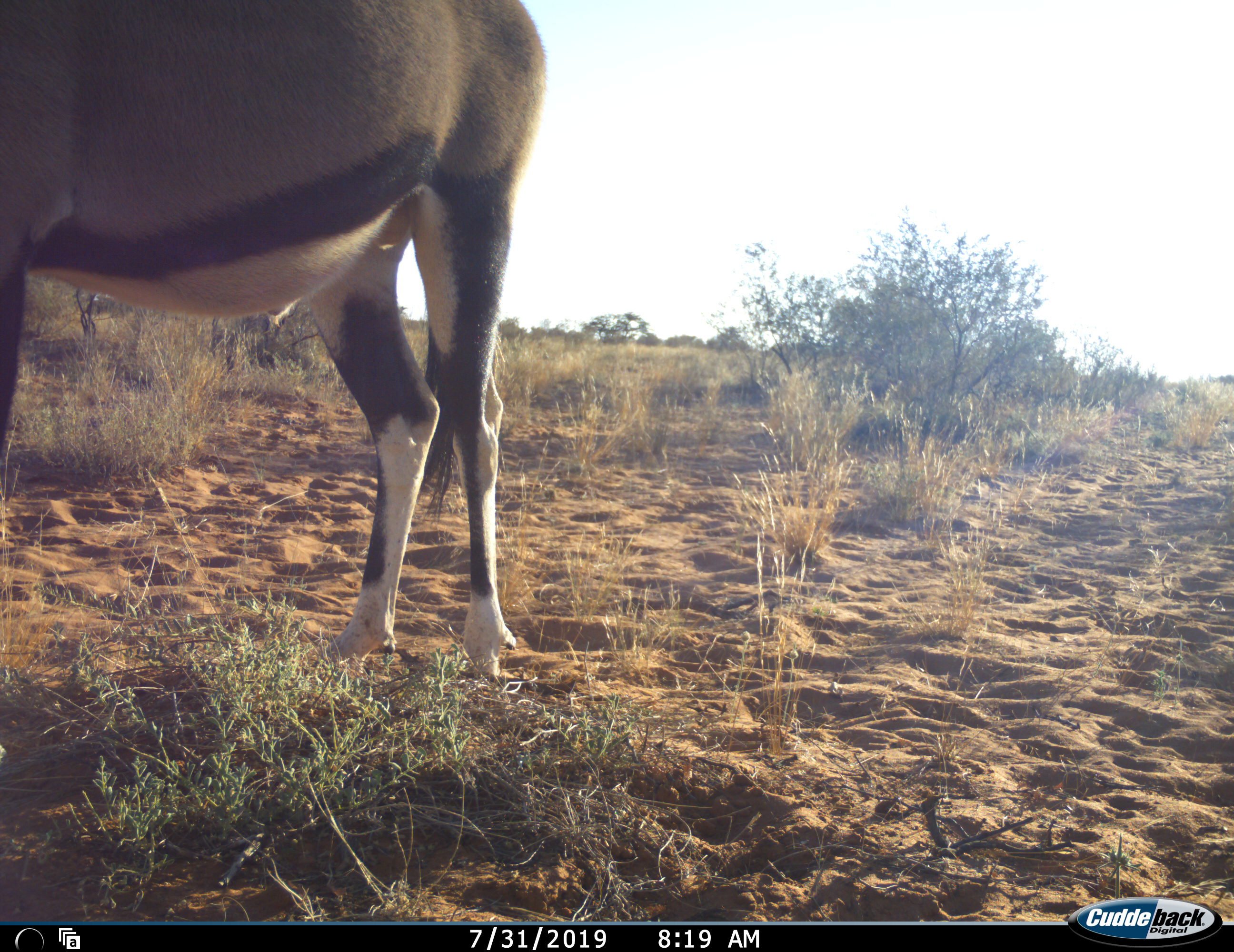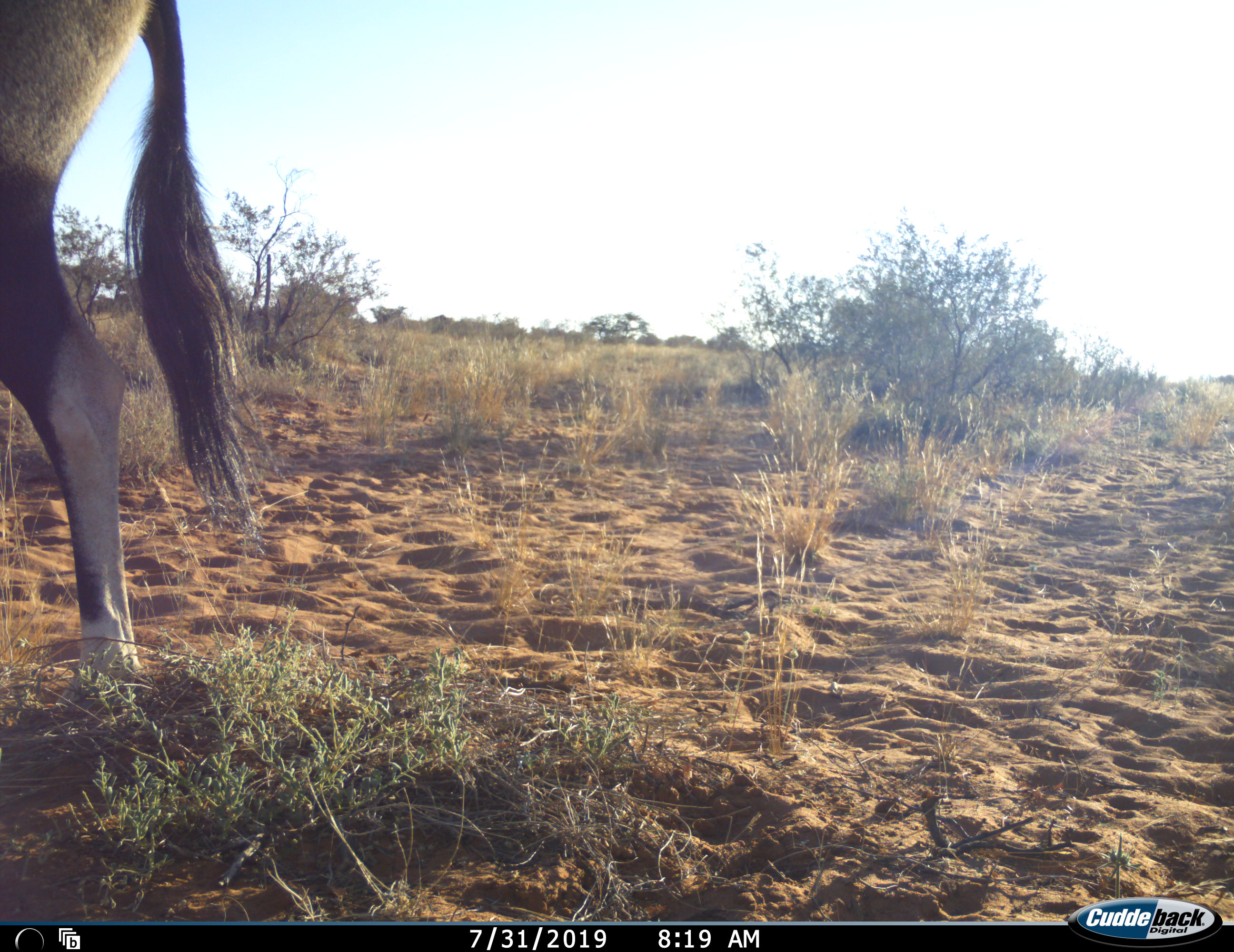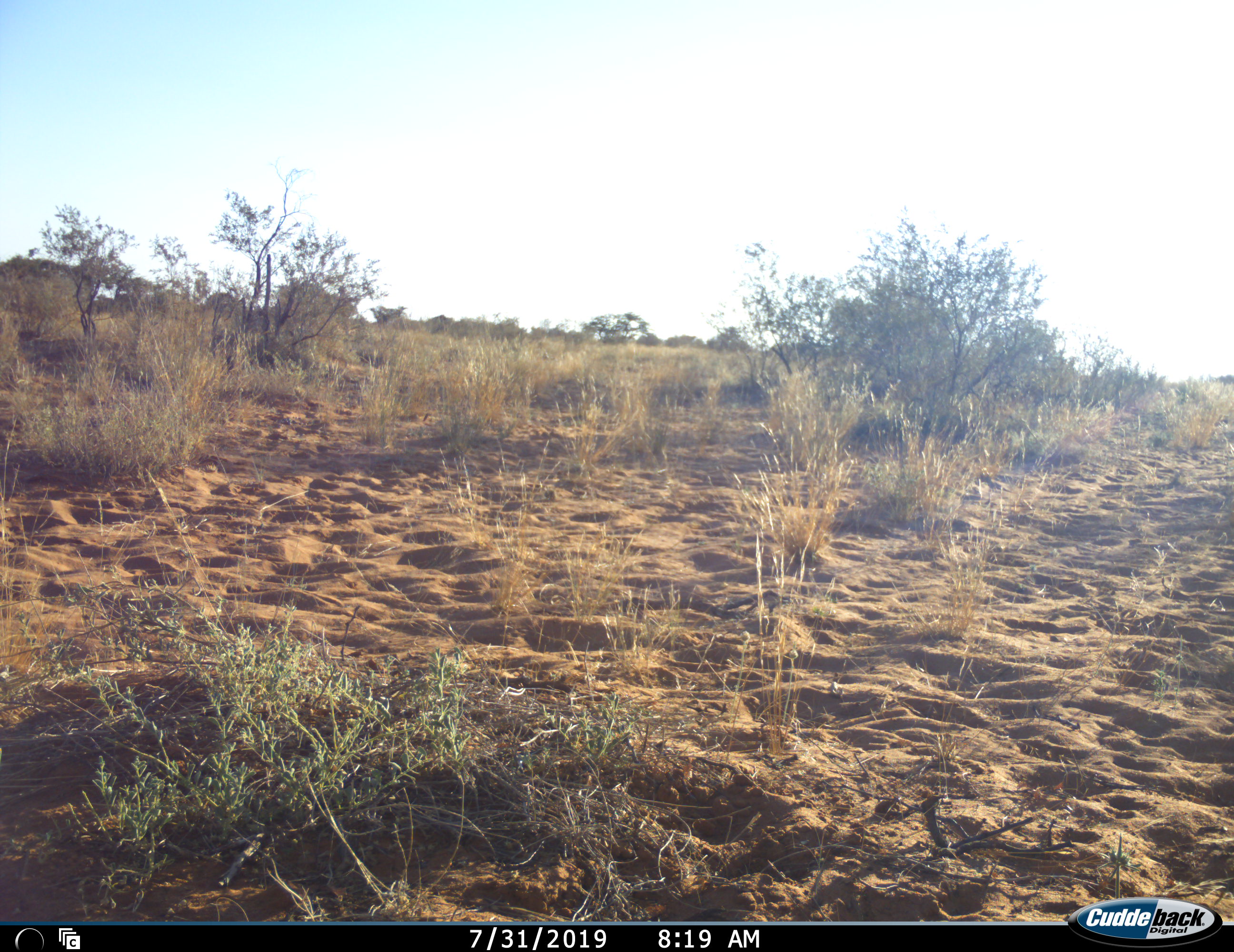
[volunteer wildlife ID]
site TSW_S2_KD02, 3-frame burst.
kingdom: Animalia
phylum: Chordata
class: Mammalia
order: Artiodactyla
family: Bovidae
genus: Oryx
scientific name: Oryx gazella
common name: gemsbok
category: oryx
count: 1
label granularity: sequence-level